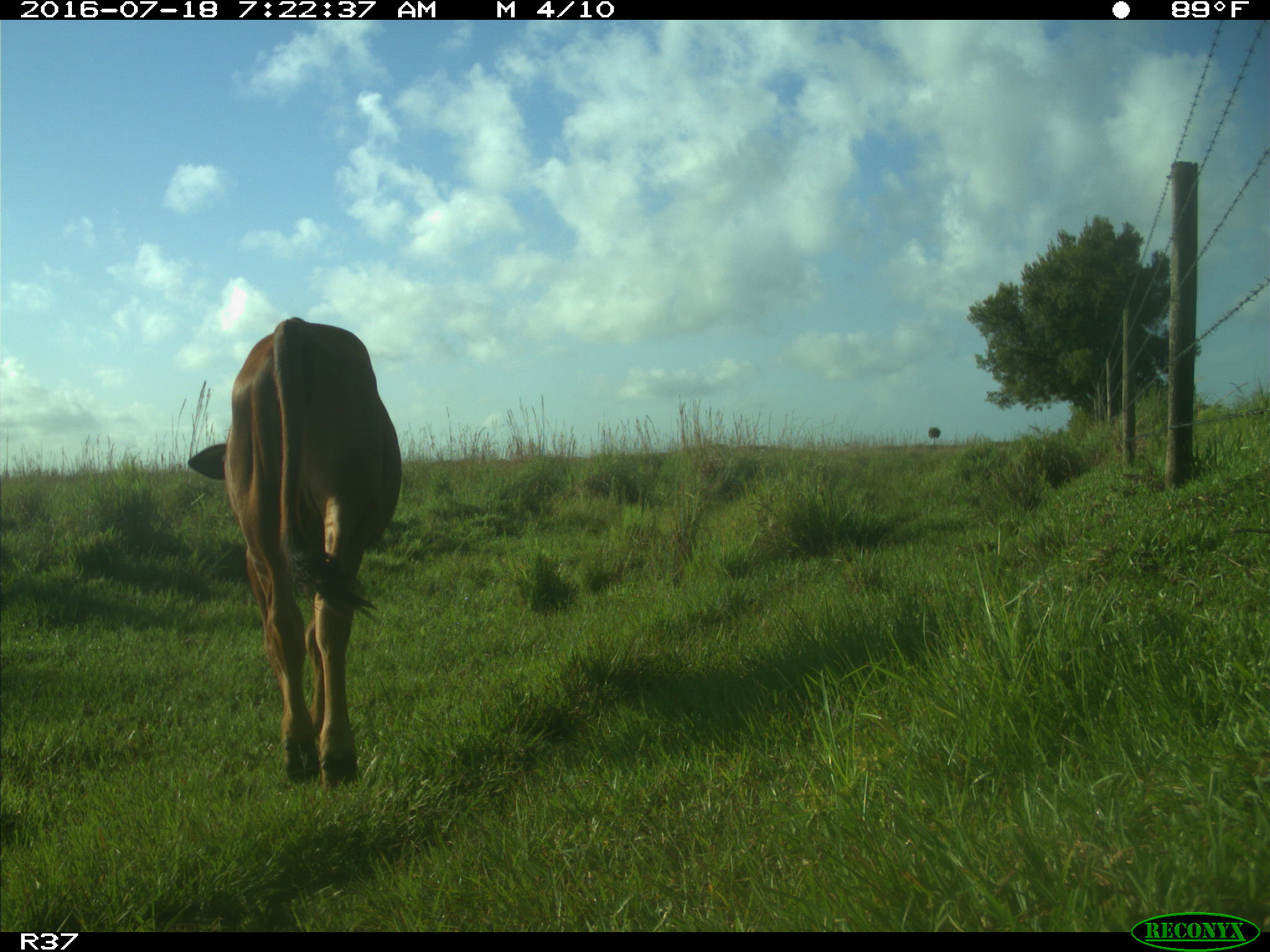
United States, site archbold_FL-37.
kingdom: Animalia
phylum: Chordata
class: Mammalia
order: Artiodactyla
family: Bovidae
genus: Bos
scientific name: Bos taurus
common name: domestic cow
Bos taurus (domestic cow).